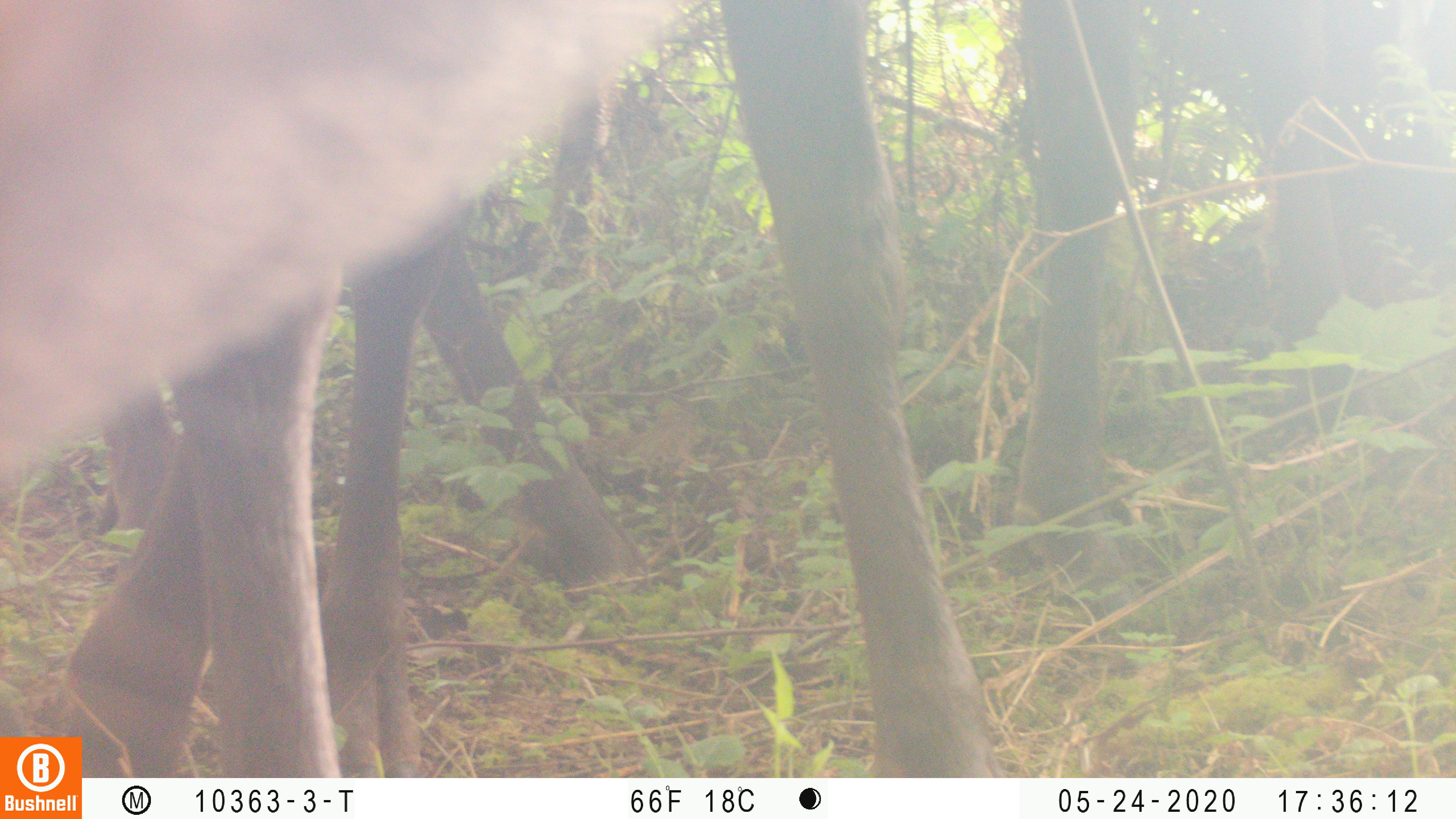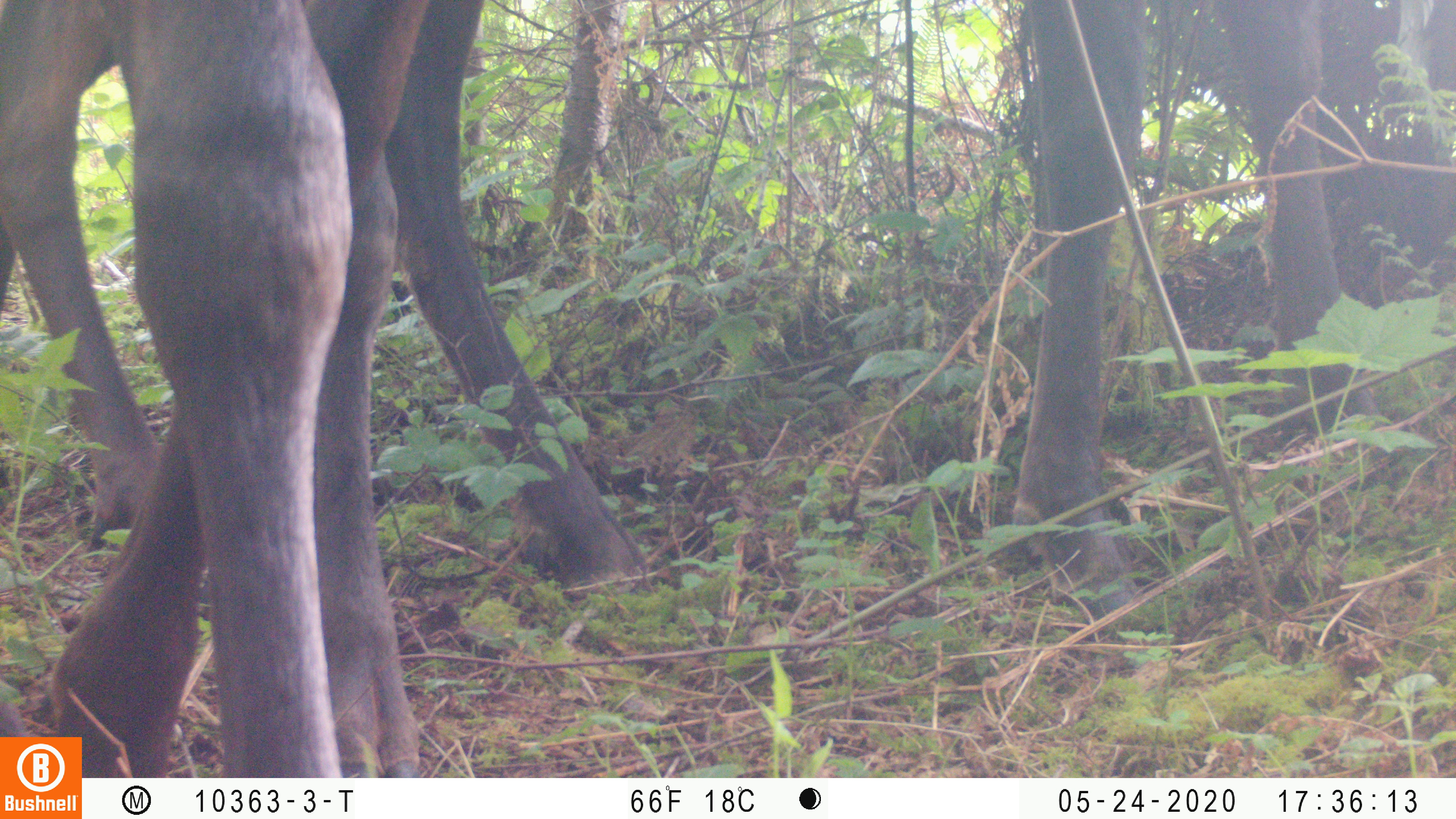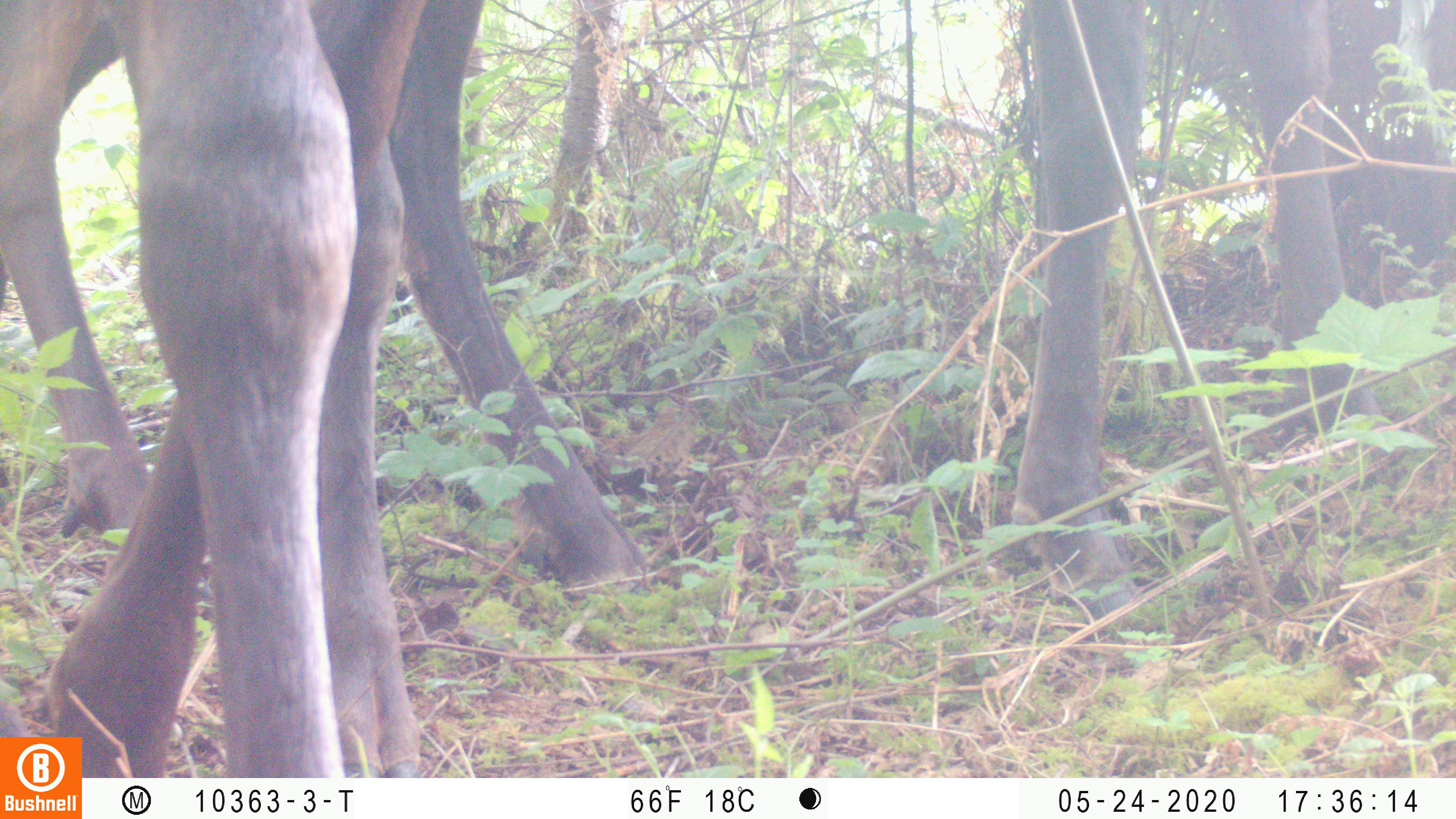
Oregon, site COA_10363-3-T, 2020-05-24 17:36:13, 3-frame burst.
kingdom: Animalia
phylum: Chordata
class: Mammalia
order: Artiodactyla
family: Cervidae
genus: Odocoileus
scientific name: Odocoileus hemionus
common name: black-tailed deer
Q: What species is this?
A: Black-tailed deer (Odocoileus hemionus).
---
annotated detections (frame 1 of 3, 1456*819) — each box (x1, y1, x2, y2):
black-tailed deer: (2, 2, 998, 730)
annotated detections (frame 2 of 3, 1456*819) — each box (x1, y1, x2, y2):
black-tailed deer: (0, 2, 643, 730)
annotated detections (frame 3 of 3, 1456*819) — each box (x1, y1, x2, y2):
black-tailed deer: (0, 1, 654, 729)